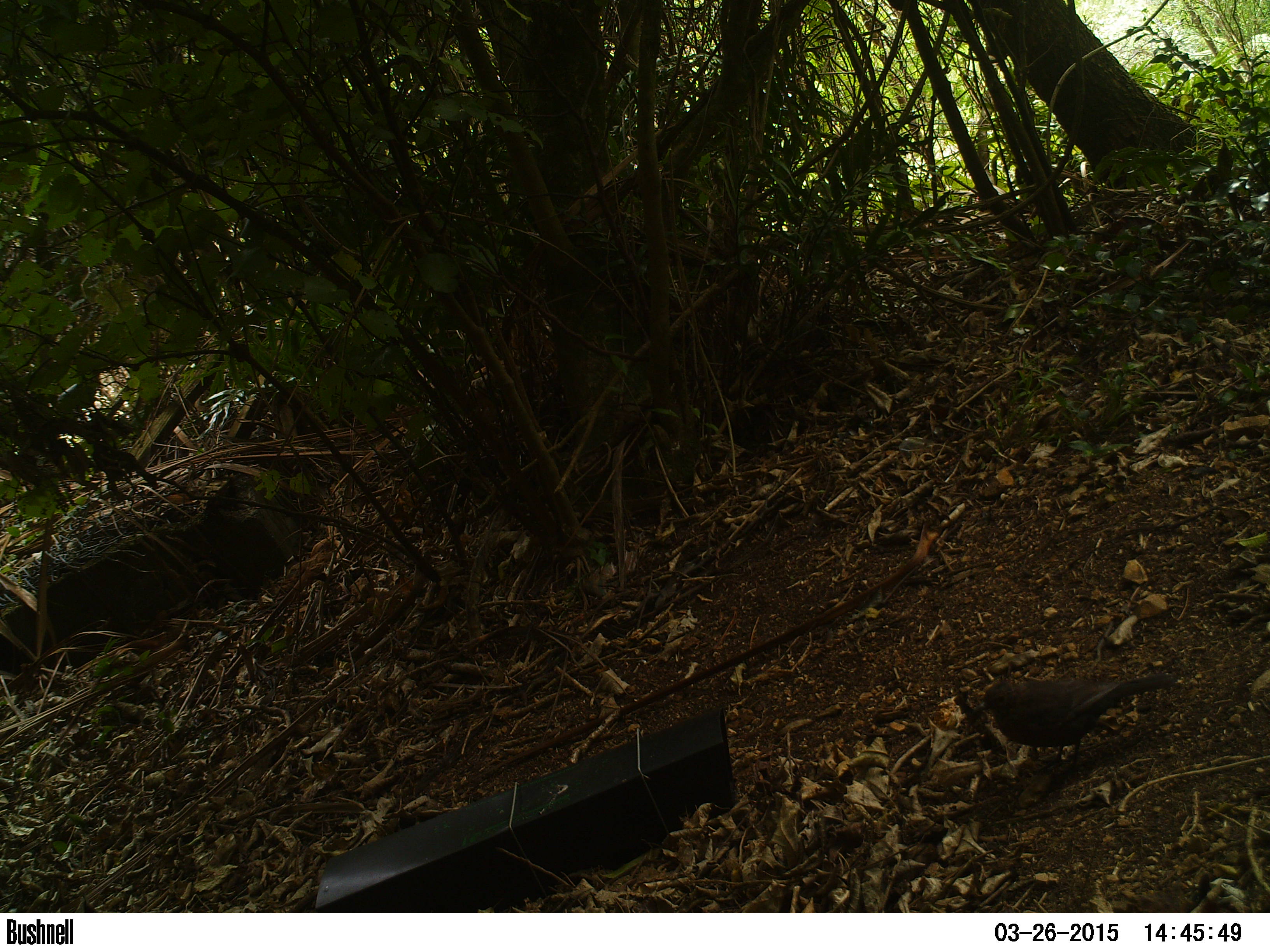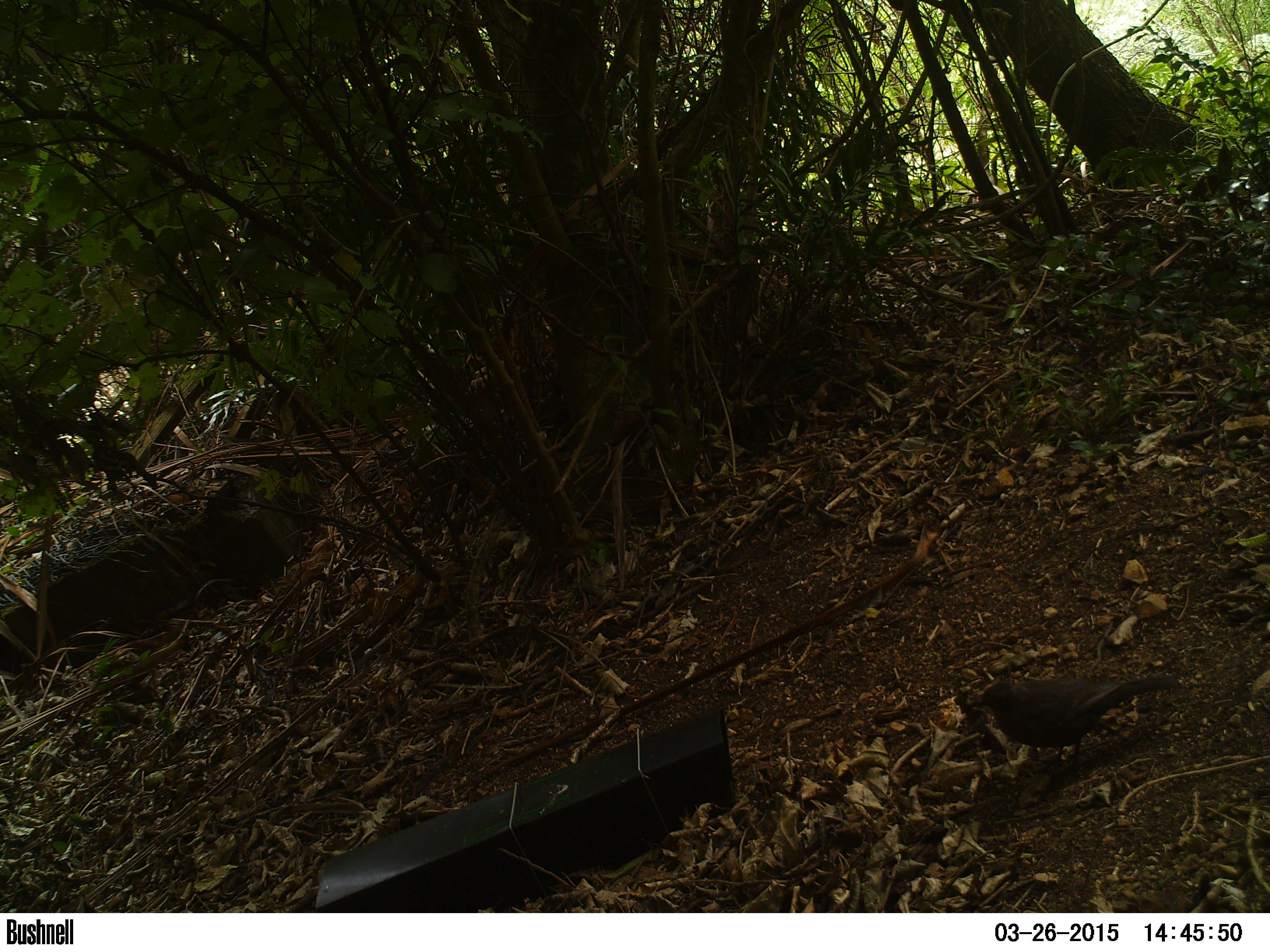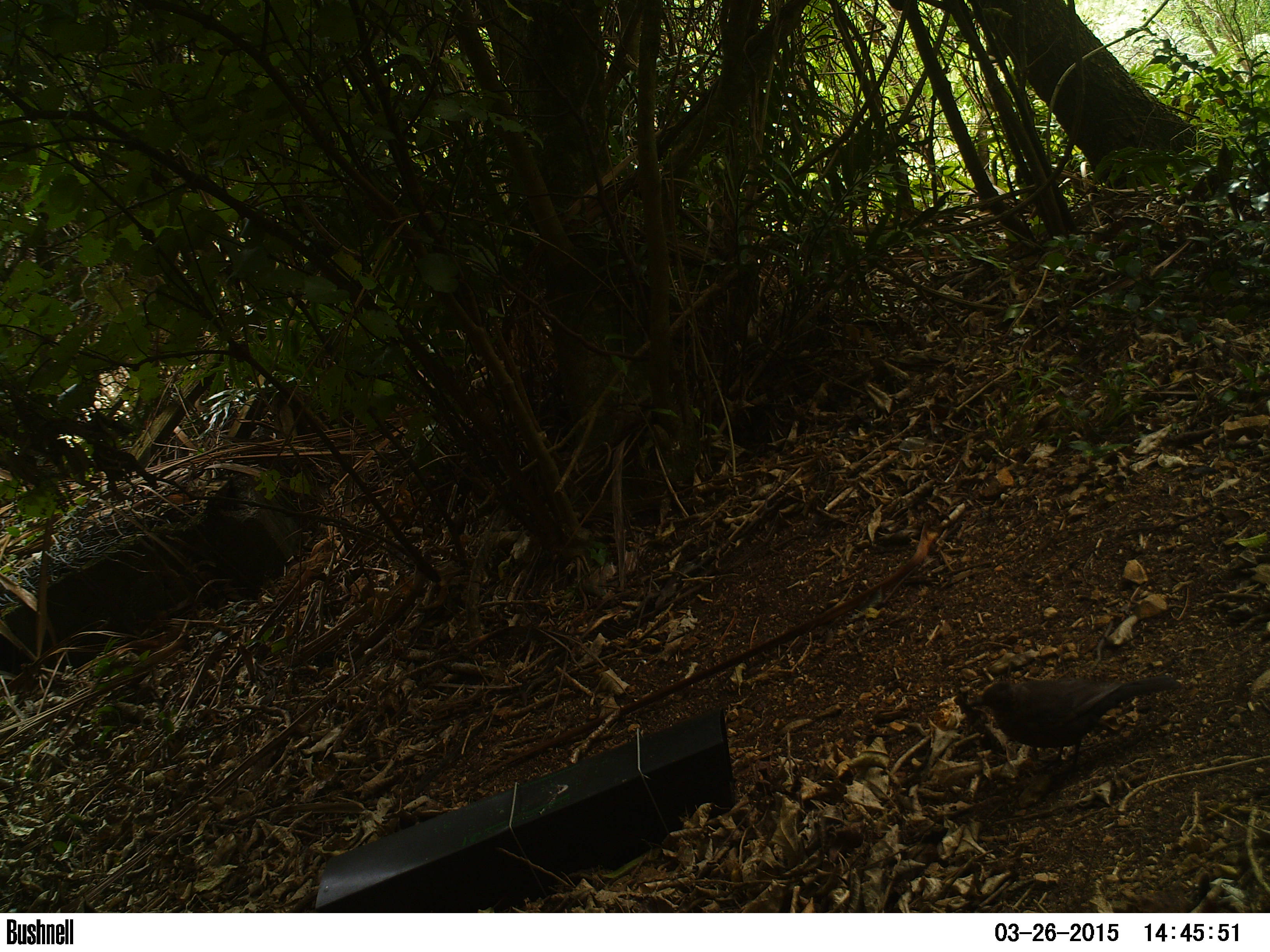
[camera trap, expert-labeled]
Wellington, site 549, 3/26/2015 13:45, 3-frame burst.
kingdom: Animalia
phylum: Chordata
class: Aves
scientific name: Aves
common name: bird